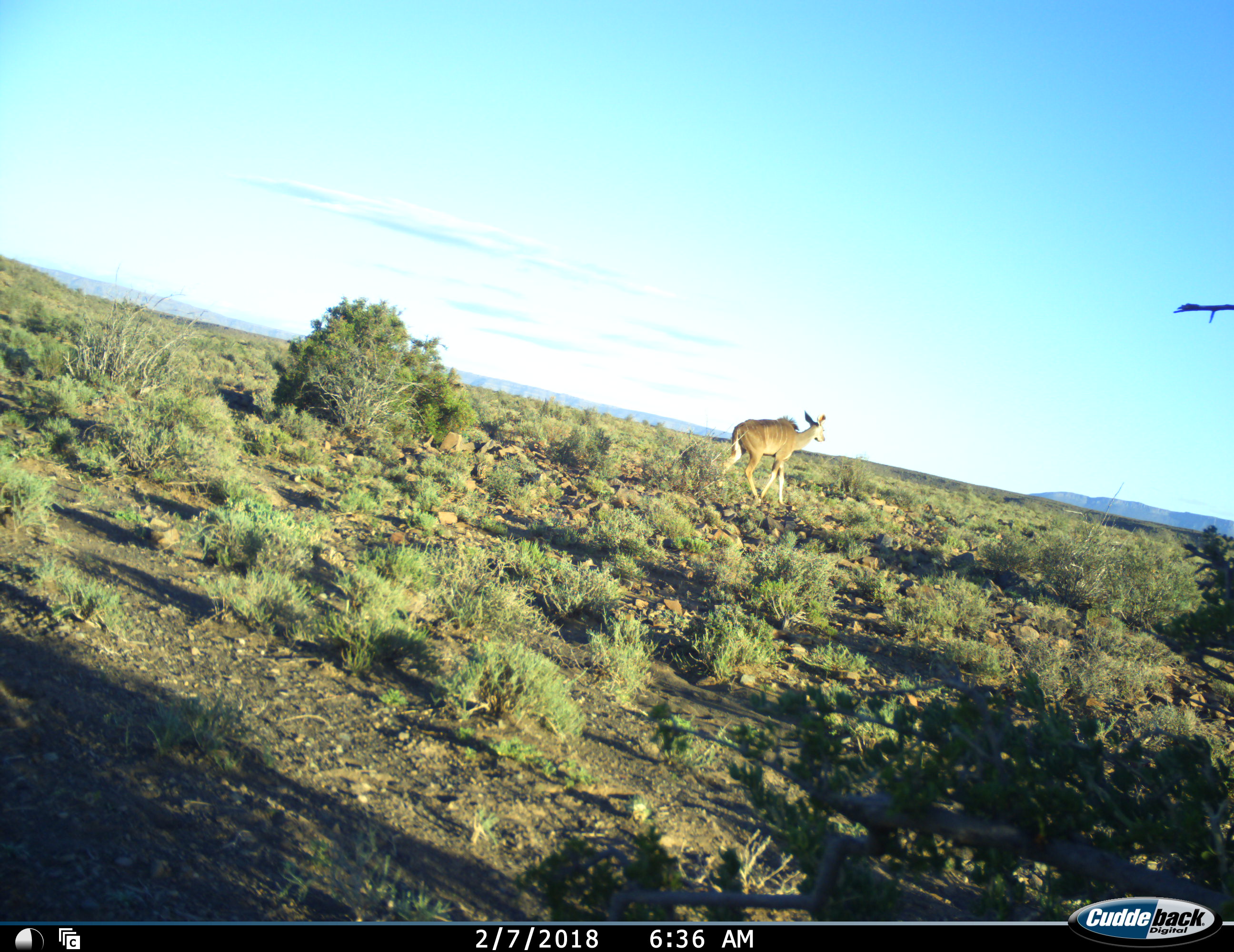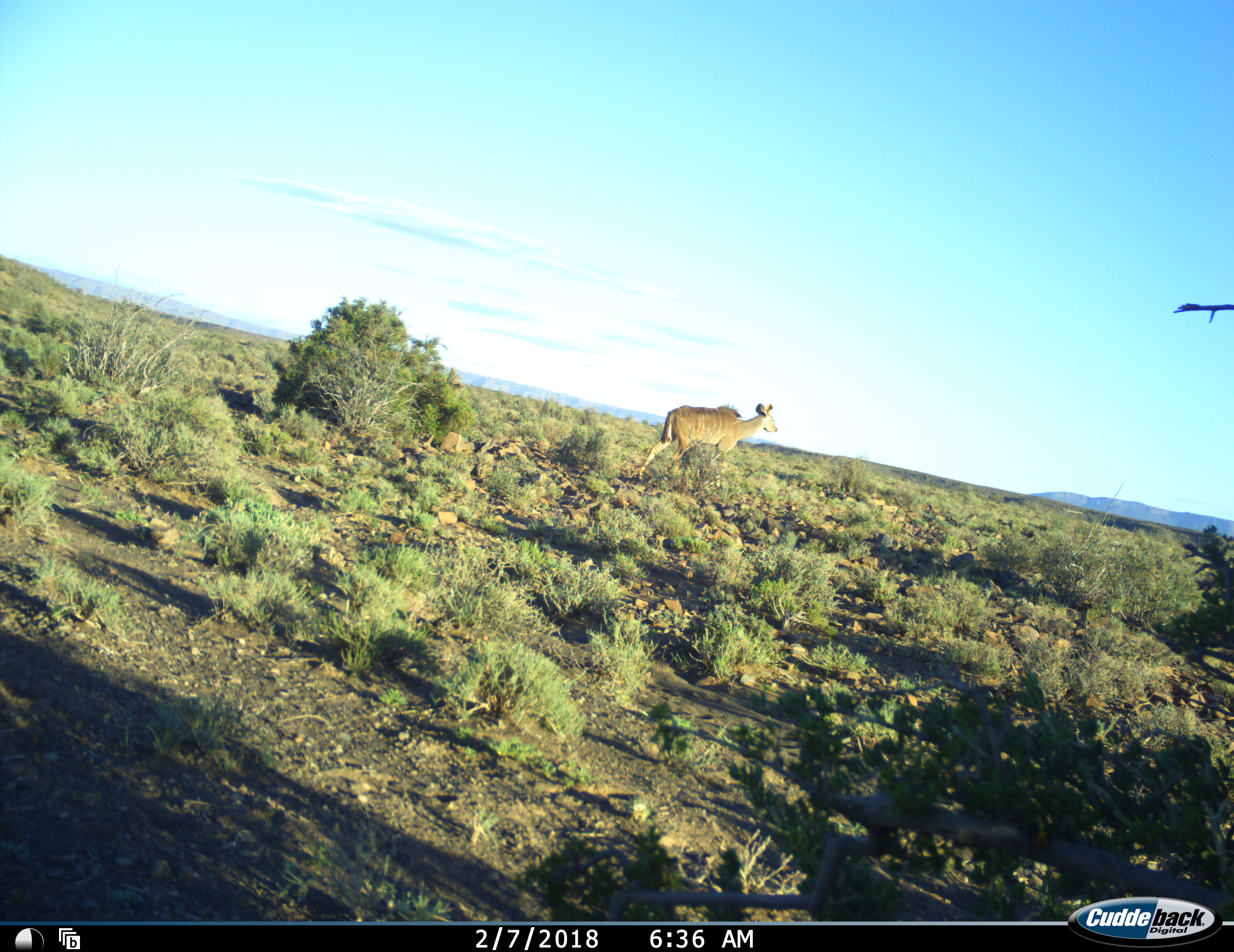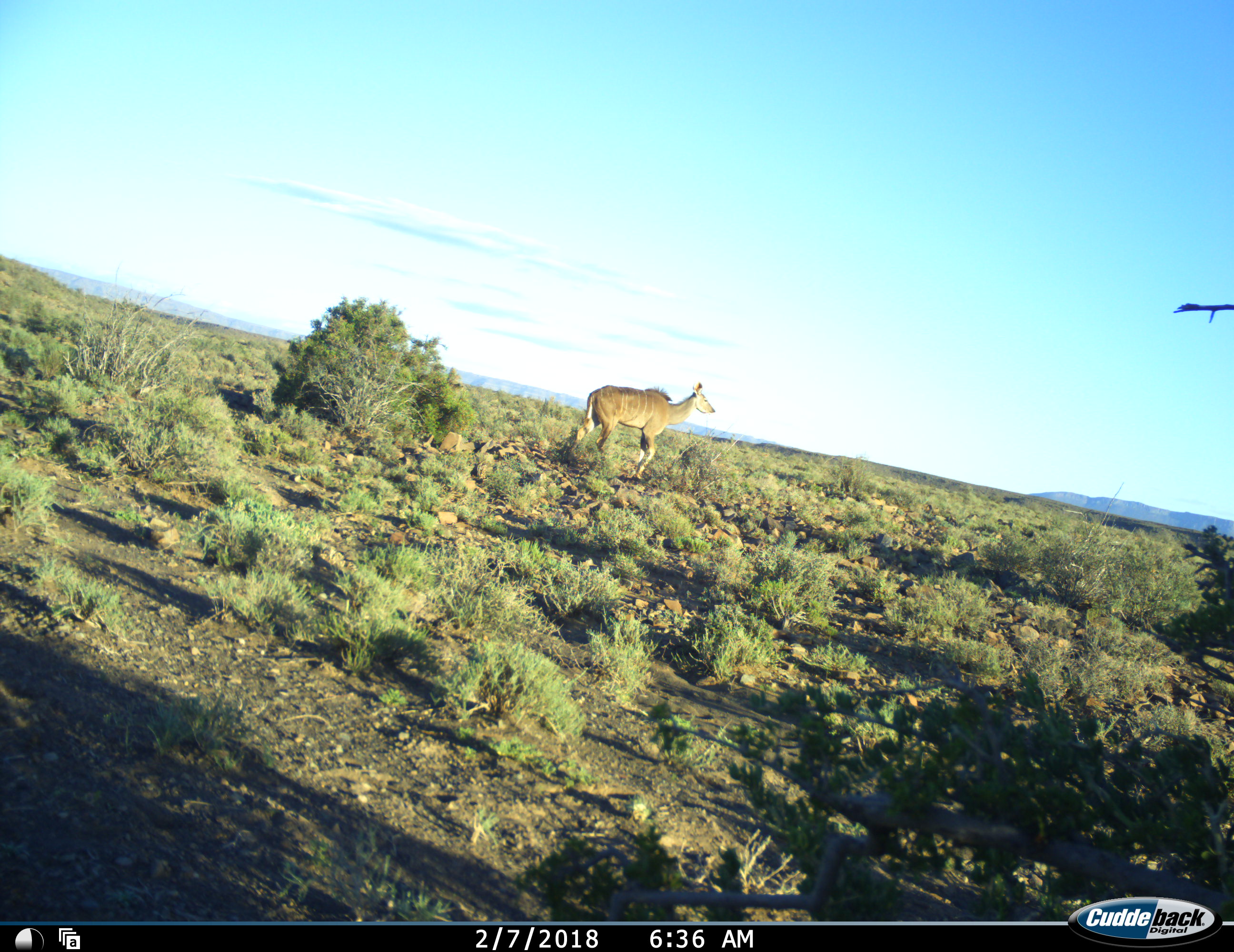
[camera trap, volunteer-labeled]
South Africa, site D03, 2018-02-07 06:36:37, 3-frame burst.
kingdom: Animalia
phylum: Chordata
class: Mammalia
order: Artiodactyla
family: Bovidae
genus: Tragelaphus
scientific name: Tragelaphus strepsiceros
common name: greater kudu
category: kudu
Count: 1.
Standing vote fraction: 0%.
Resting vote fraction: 0%.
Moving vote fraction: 100%.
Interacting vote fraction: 0%.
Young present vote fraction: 0%.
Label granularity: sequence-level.